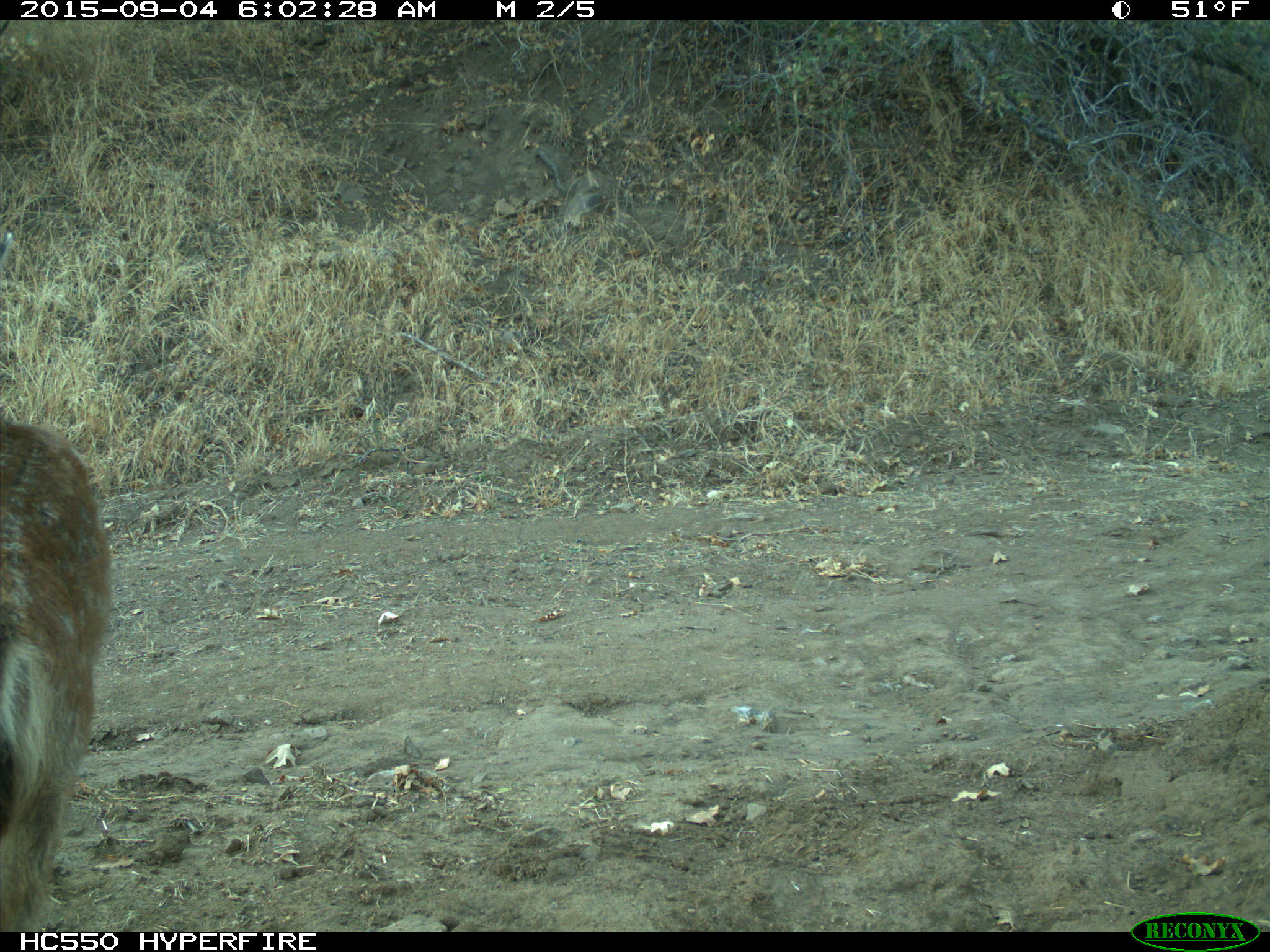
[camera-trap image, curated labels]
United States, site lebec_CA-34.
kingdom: Animalia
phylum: Chordata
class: Mammalia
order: Artiodactyla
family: Cervidae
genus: Odocoileus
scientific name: Odocoileus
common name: deer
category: unidentified deer